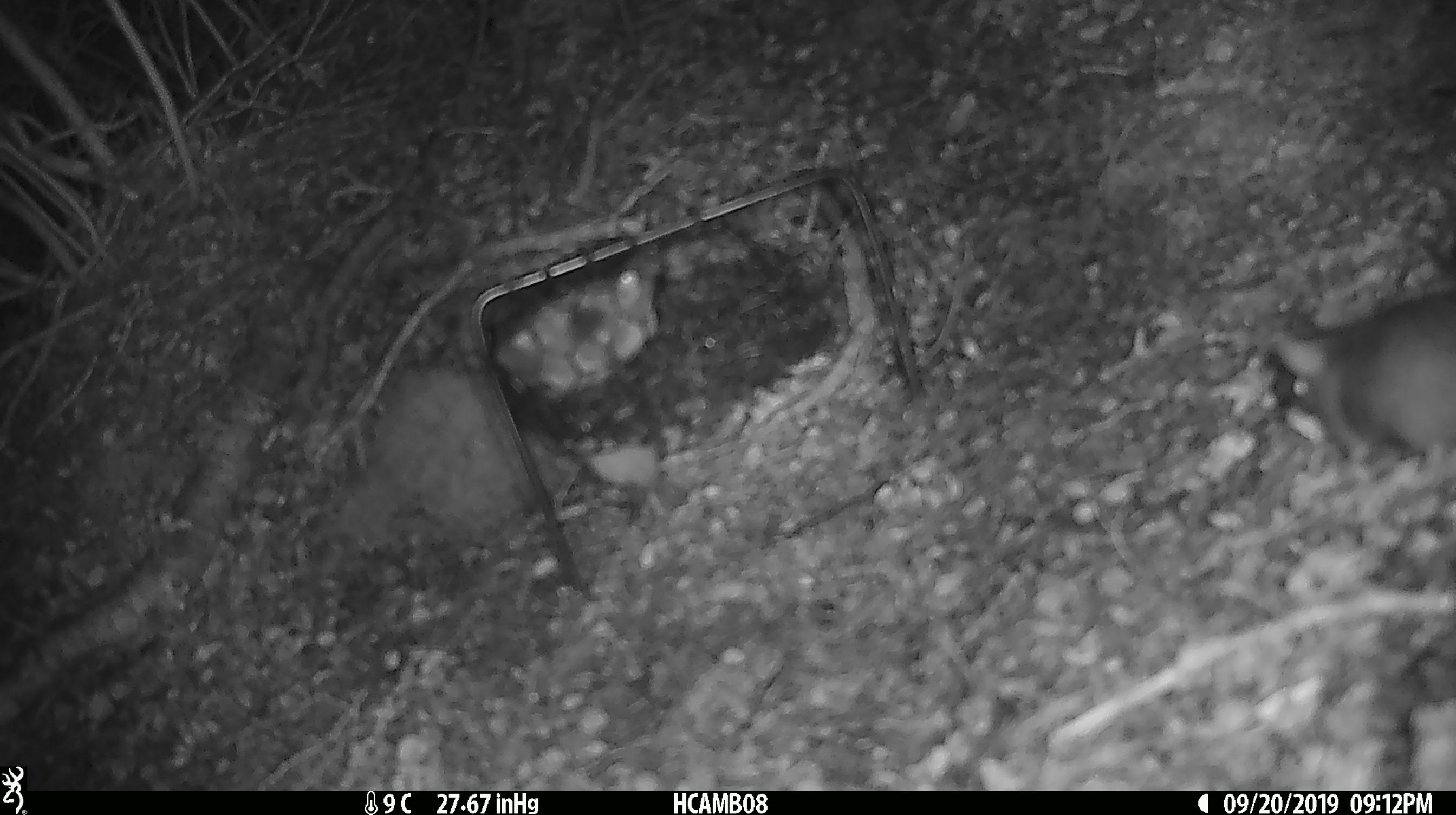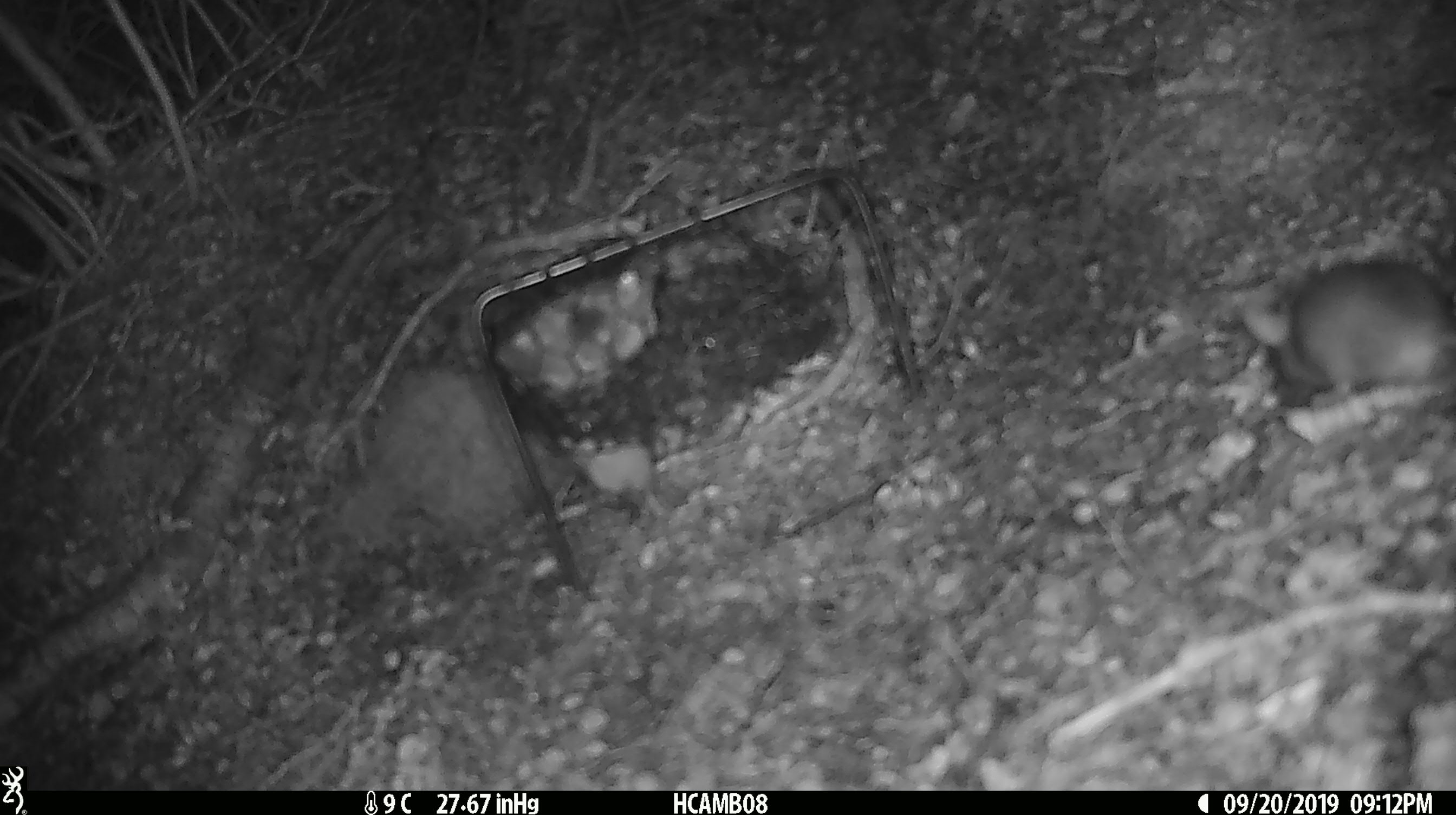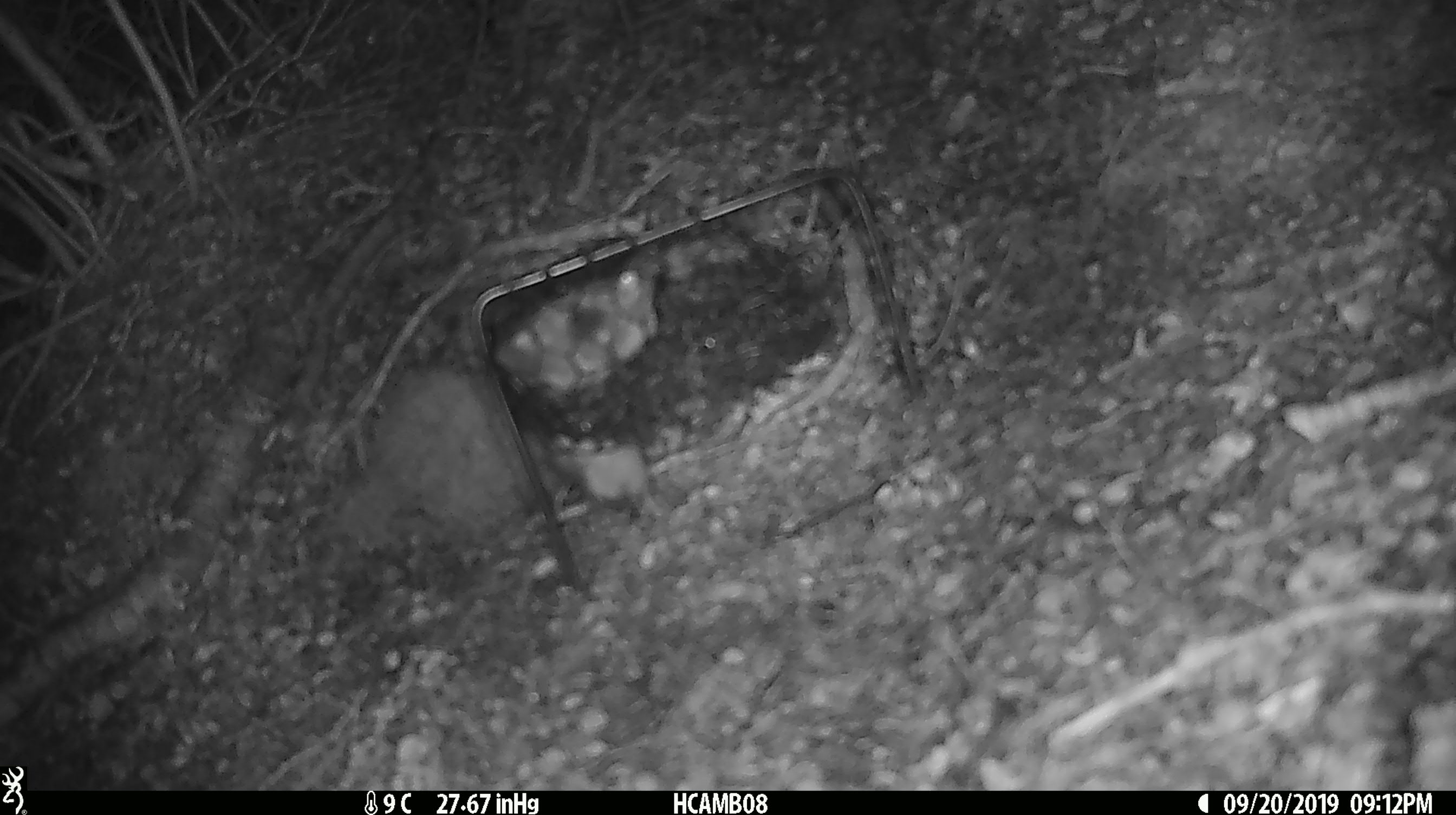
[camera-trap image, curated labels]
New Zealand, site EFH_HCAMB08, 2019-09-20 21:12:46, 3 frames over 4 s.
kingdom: Animalia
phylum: Chordata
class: Mammalia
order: Rodentia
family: Muridae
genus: Mus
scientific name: Mus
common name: mouse